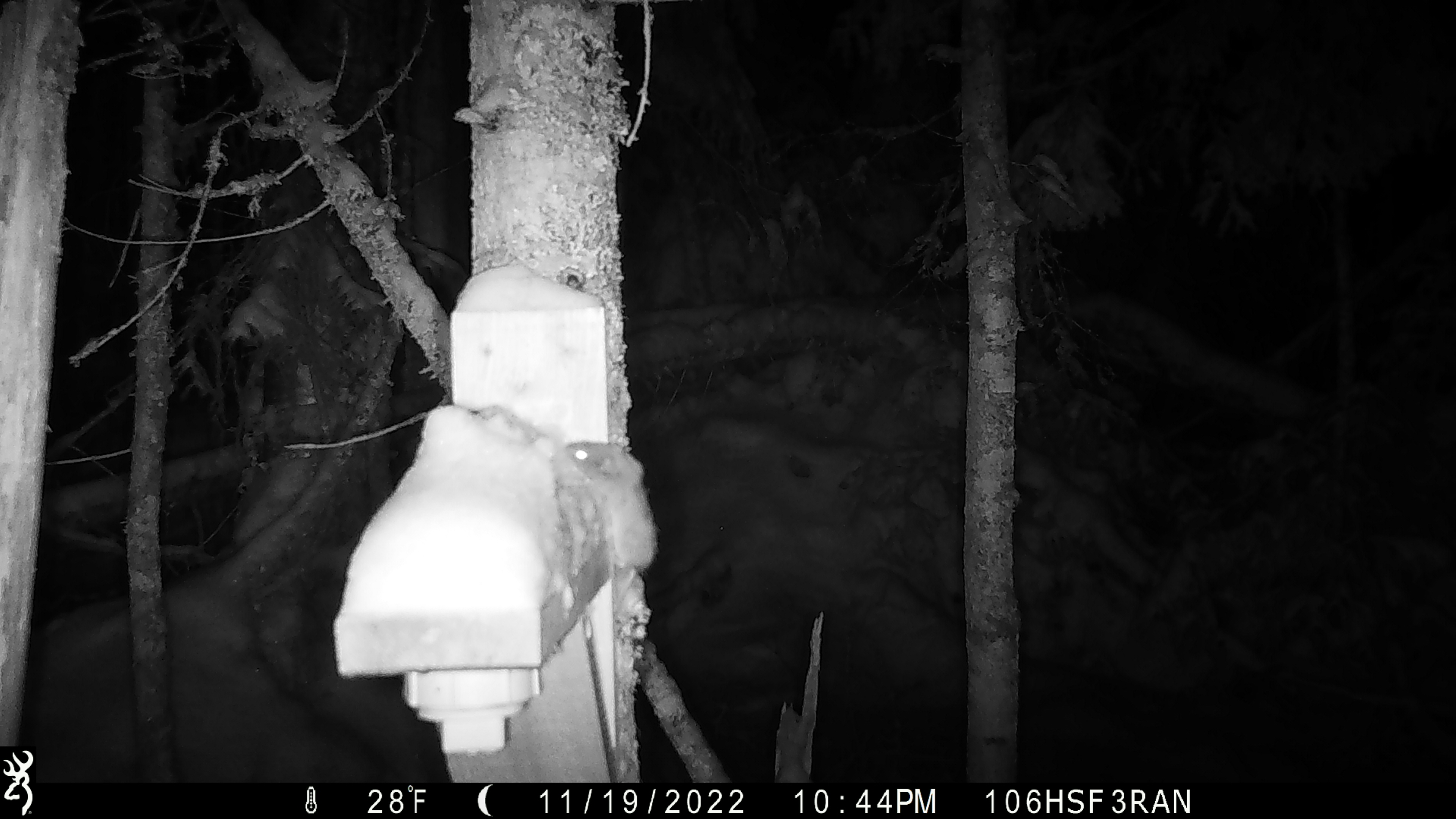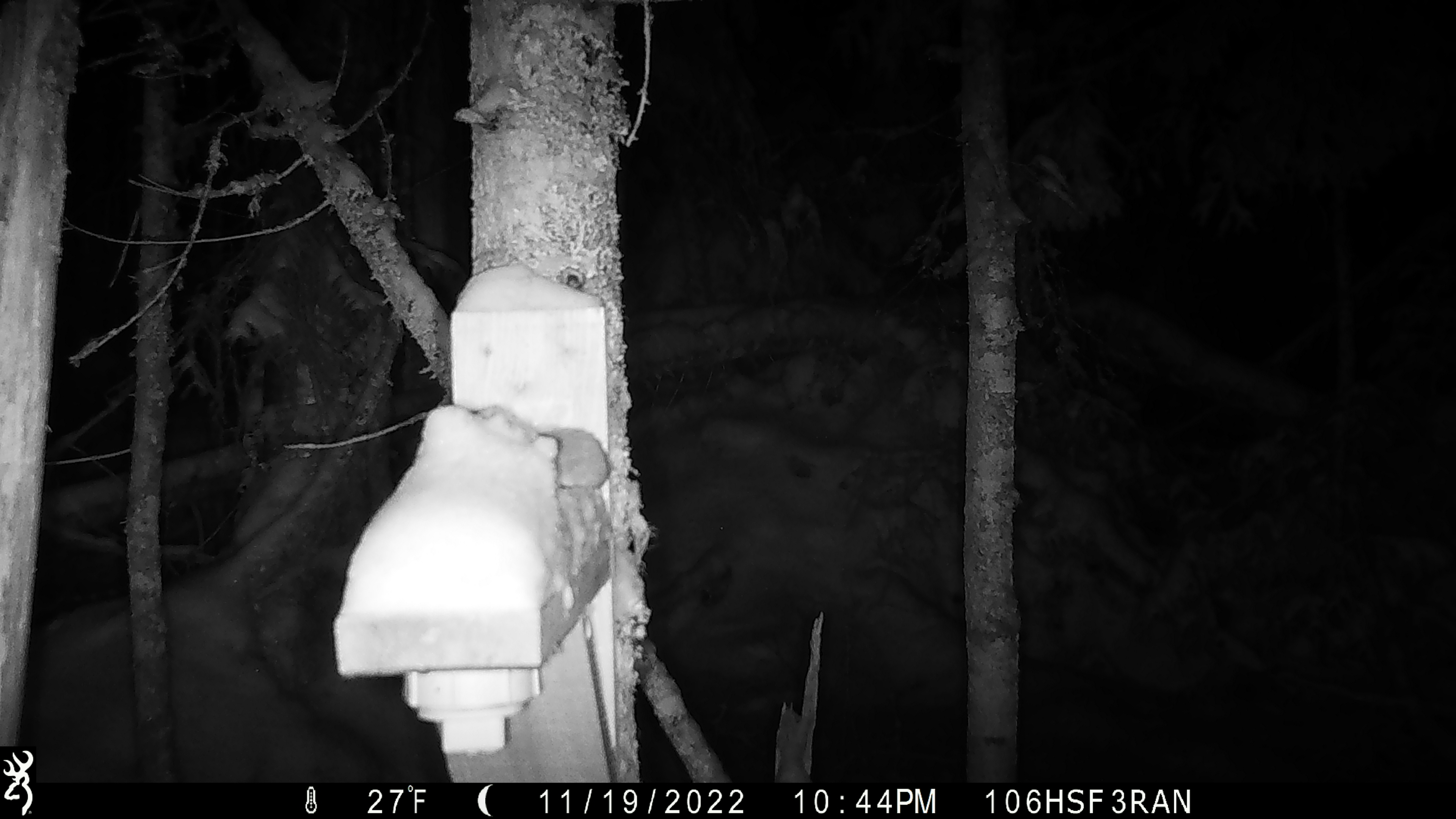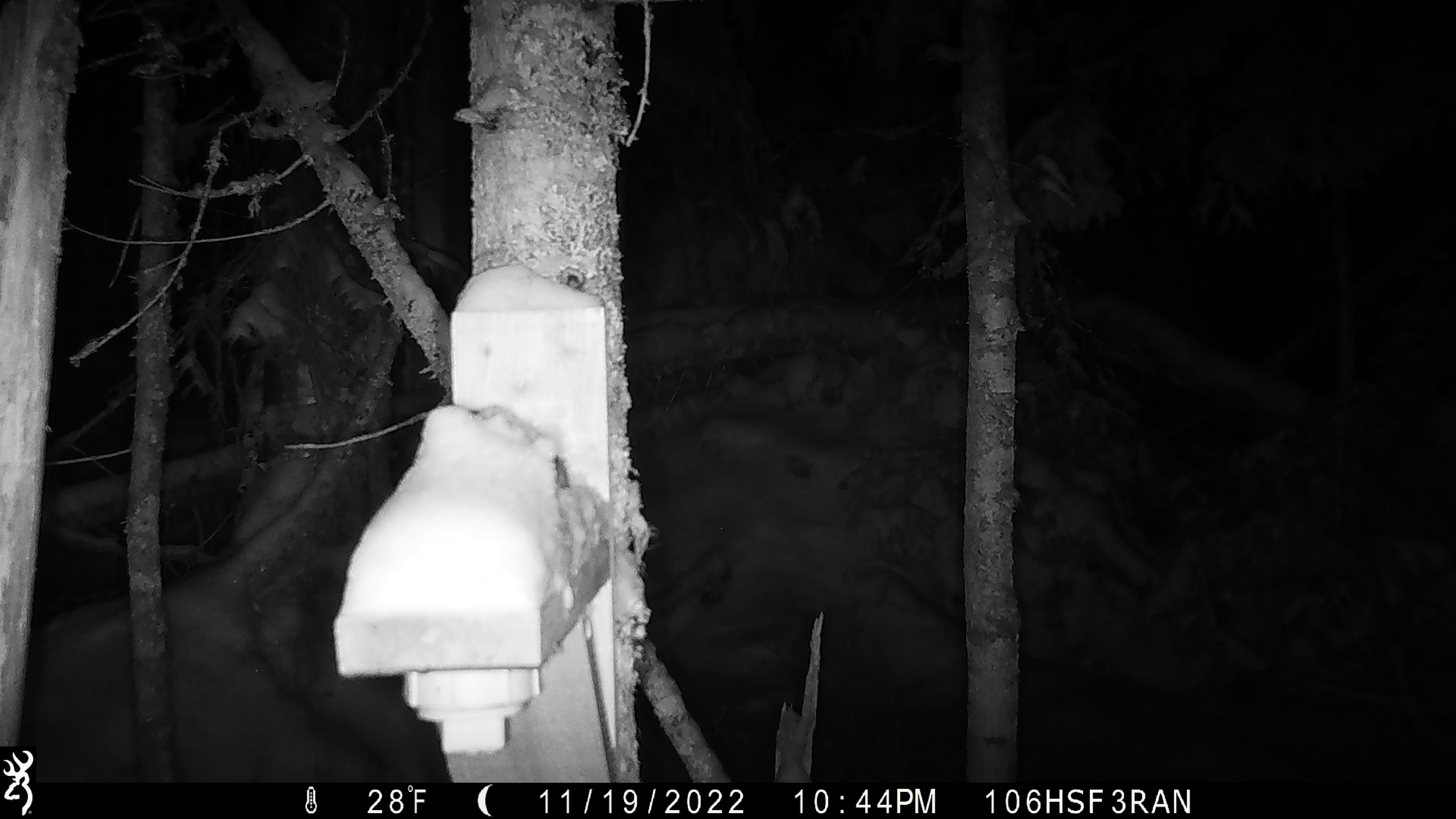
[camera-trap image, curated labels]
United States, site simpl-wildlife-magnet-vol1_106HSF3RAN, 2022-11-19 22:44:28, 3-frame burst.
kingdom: Animalia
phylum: Chordata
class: Mammalia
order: Rodentia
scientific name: Rodentia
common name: mouse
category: mouse sp.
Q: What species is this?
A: Mouse sp. (mouse) (Rodentia).